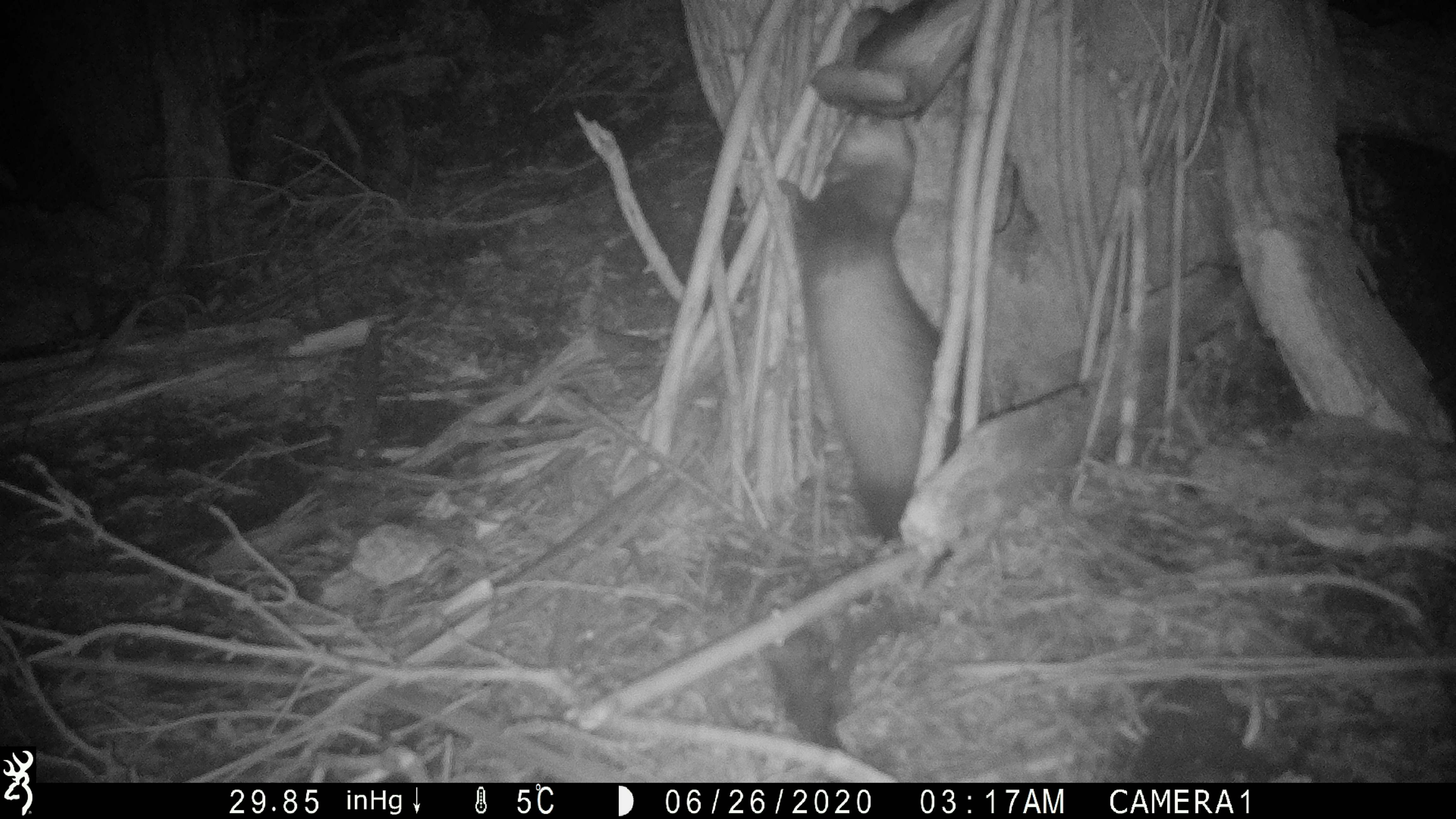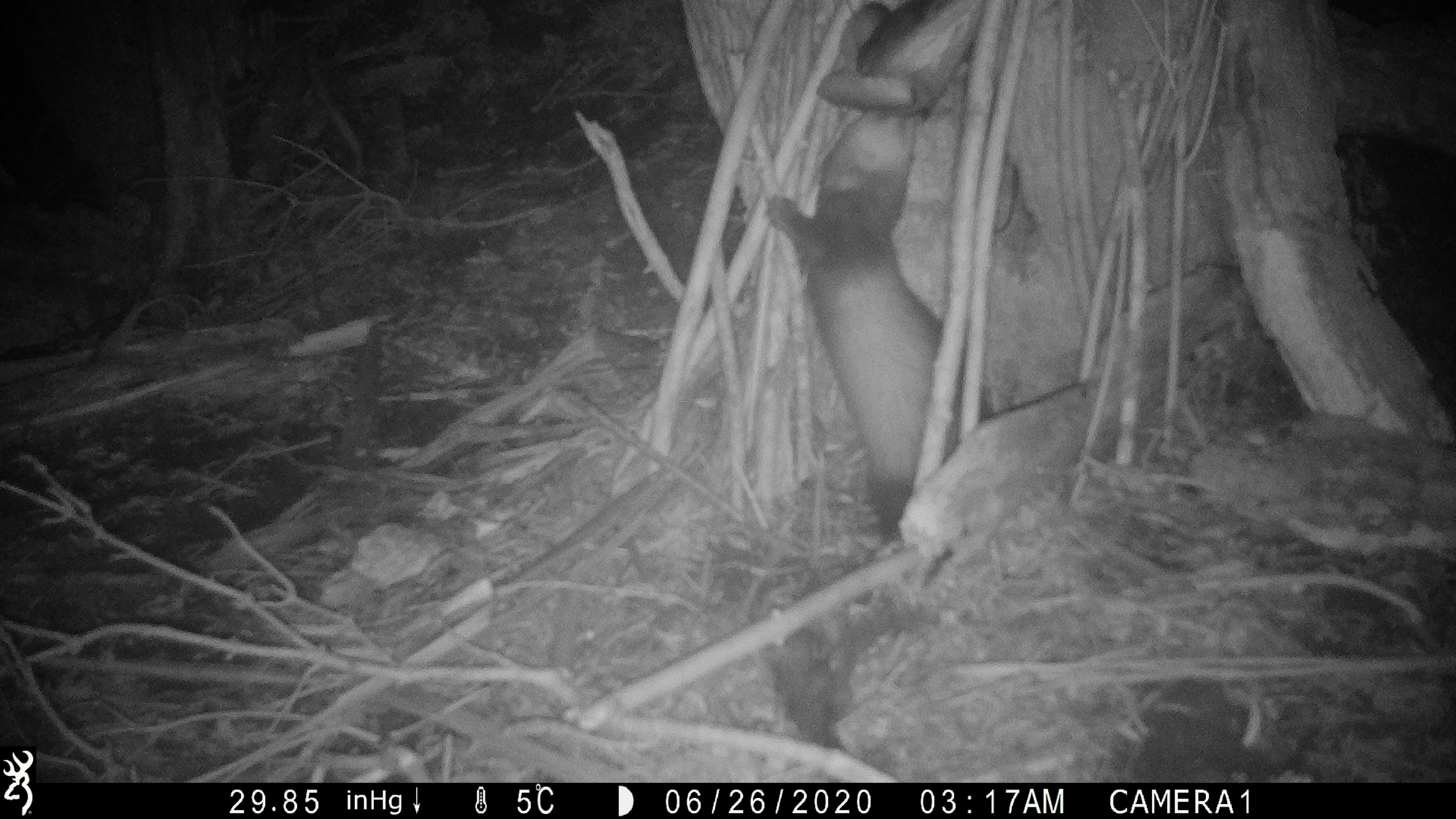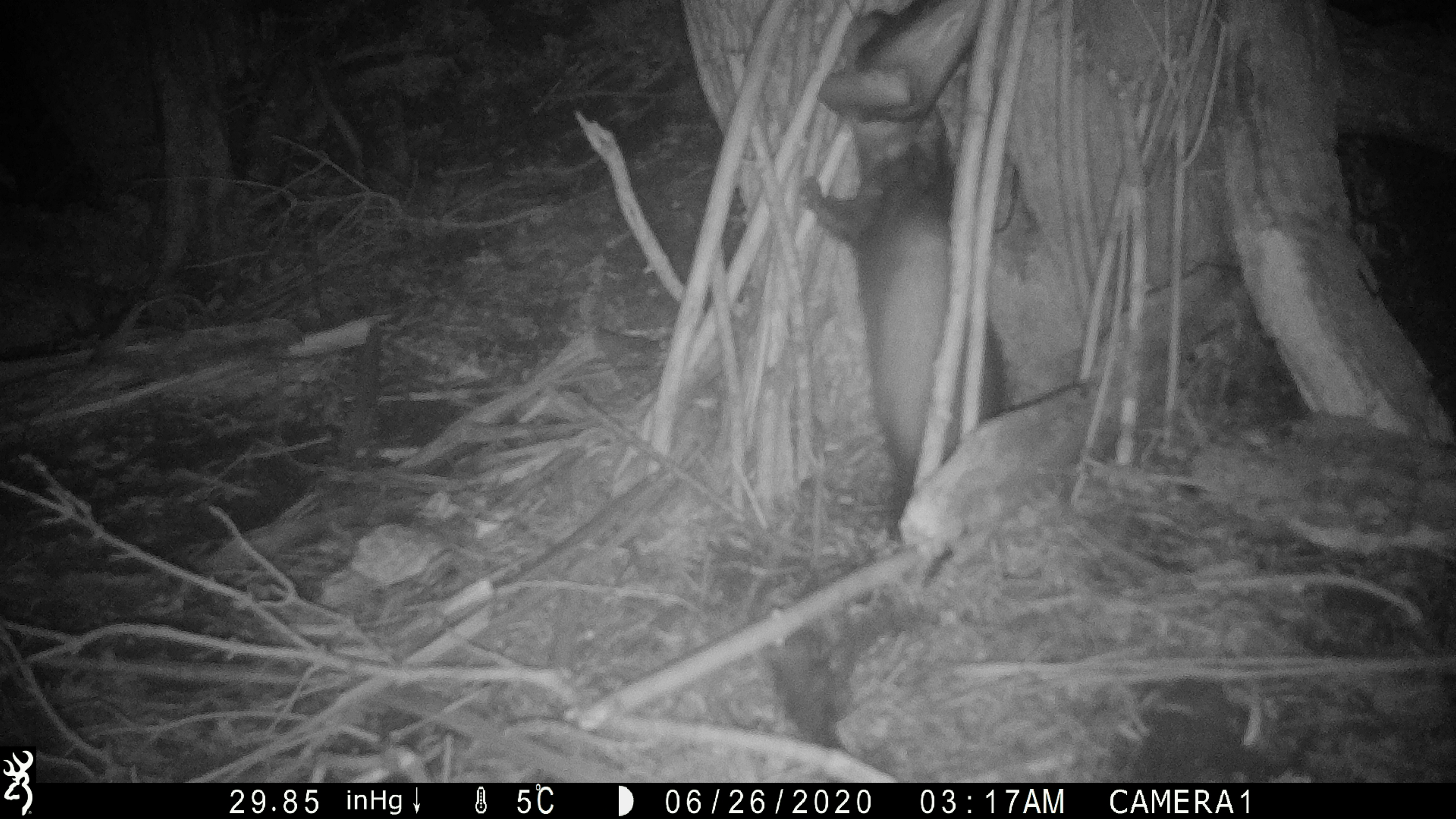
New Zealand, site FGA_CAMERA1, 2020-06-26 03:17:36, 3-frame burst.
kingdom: Animalia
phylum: Chordata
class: Mammalia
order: Carnivora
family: Mustelidae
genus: Mustela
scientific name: Mustela furo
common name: ferret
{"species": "ferret (Mustela furo)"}